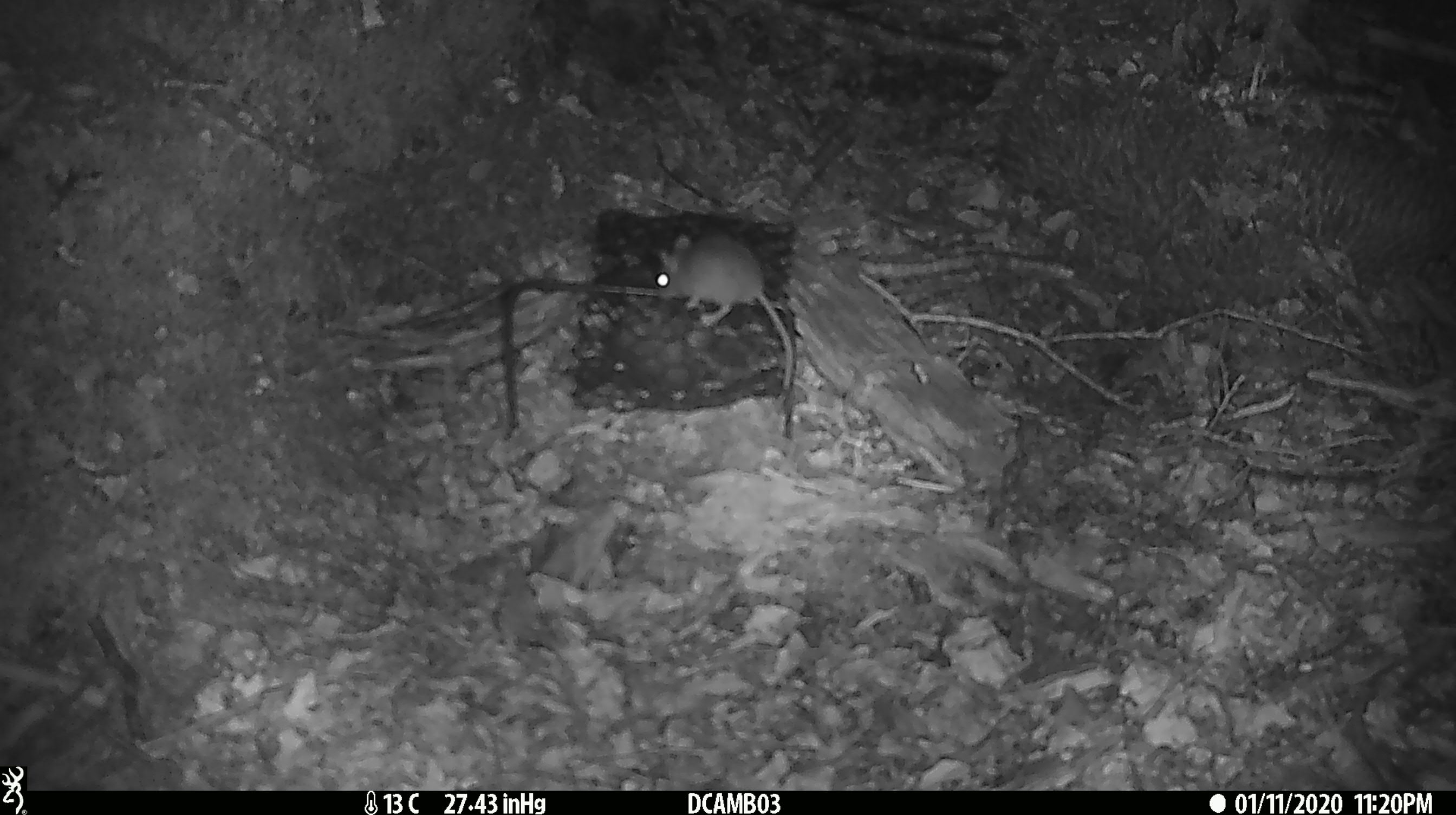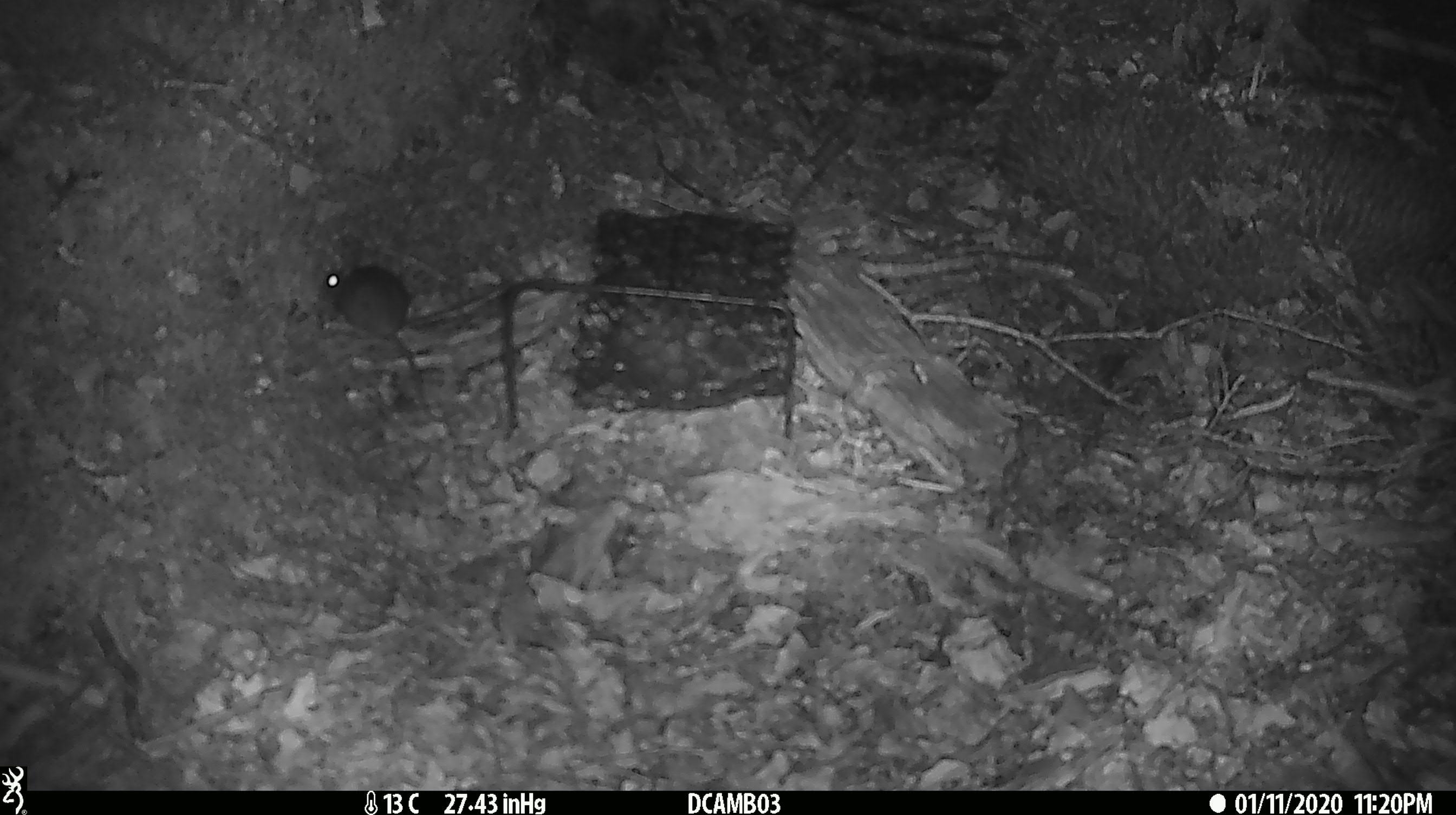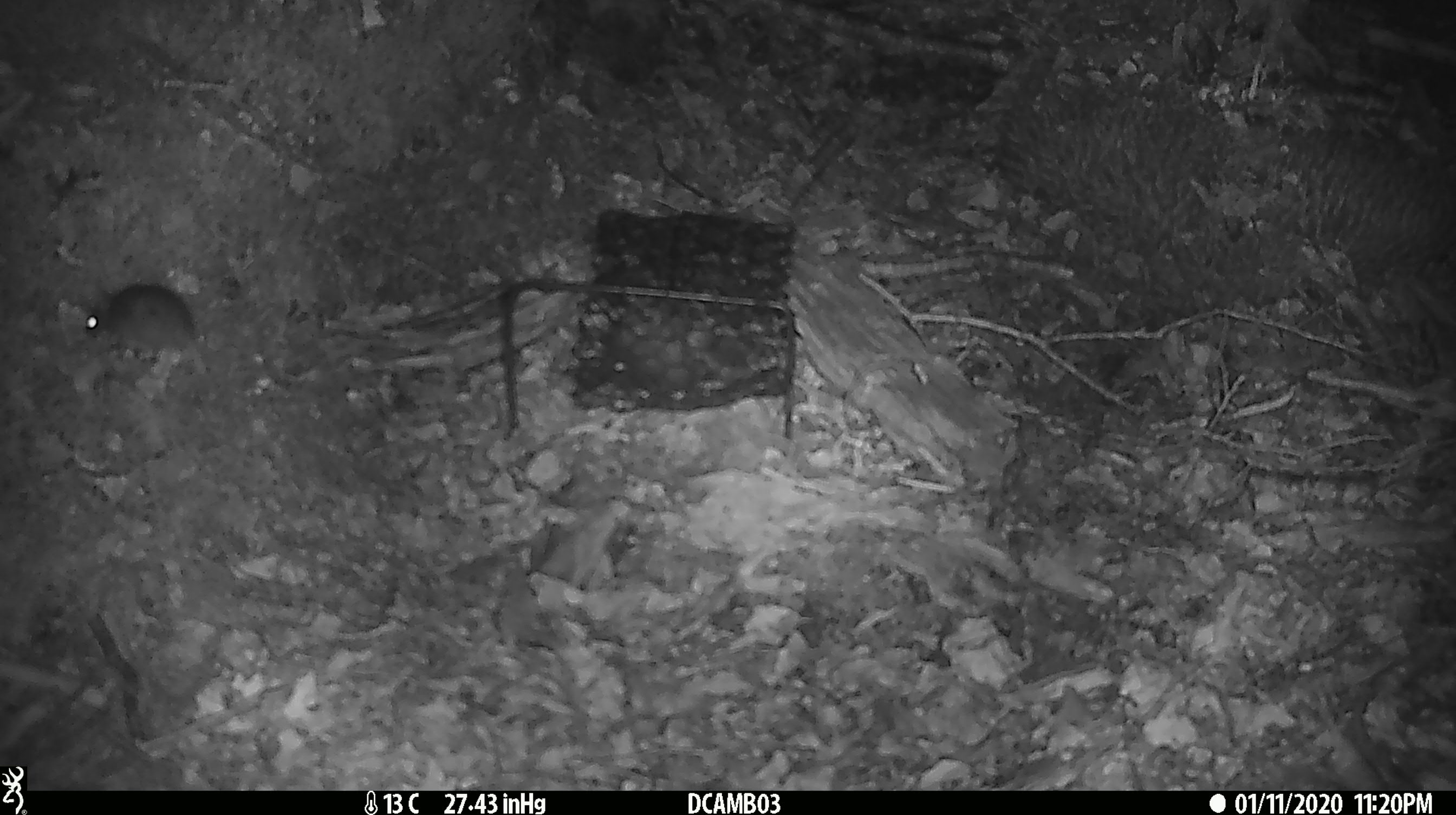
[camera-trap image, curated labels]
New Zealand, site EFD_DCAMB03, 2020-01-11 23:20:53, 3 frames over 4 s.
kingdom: Animalia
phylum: Chordata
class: Mammalia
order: Rodentia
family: Muridae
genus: Mus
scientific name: Mus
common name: mouse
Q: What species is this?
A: Mouse (Mus).